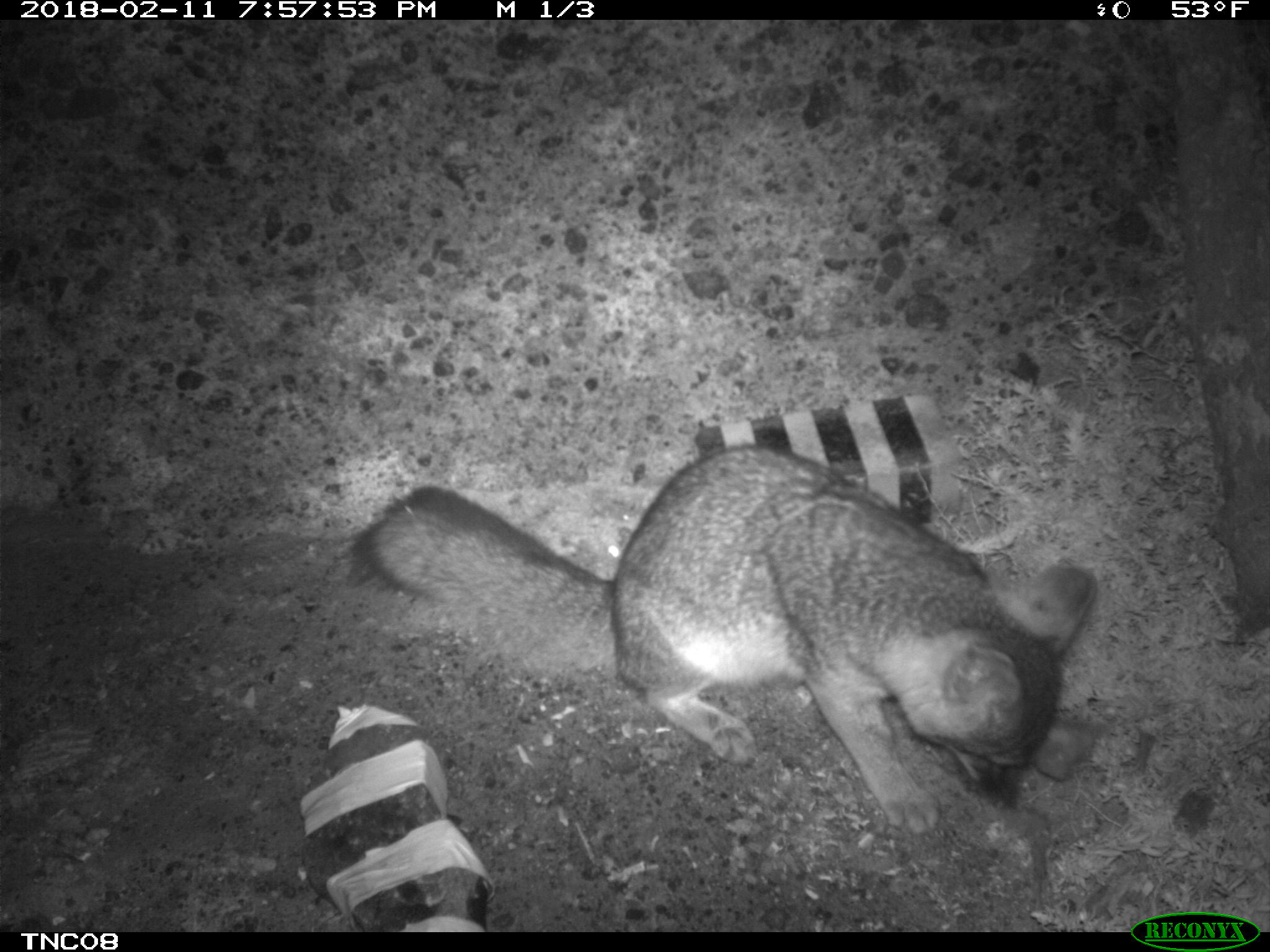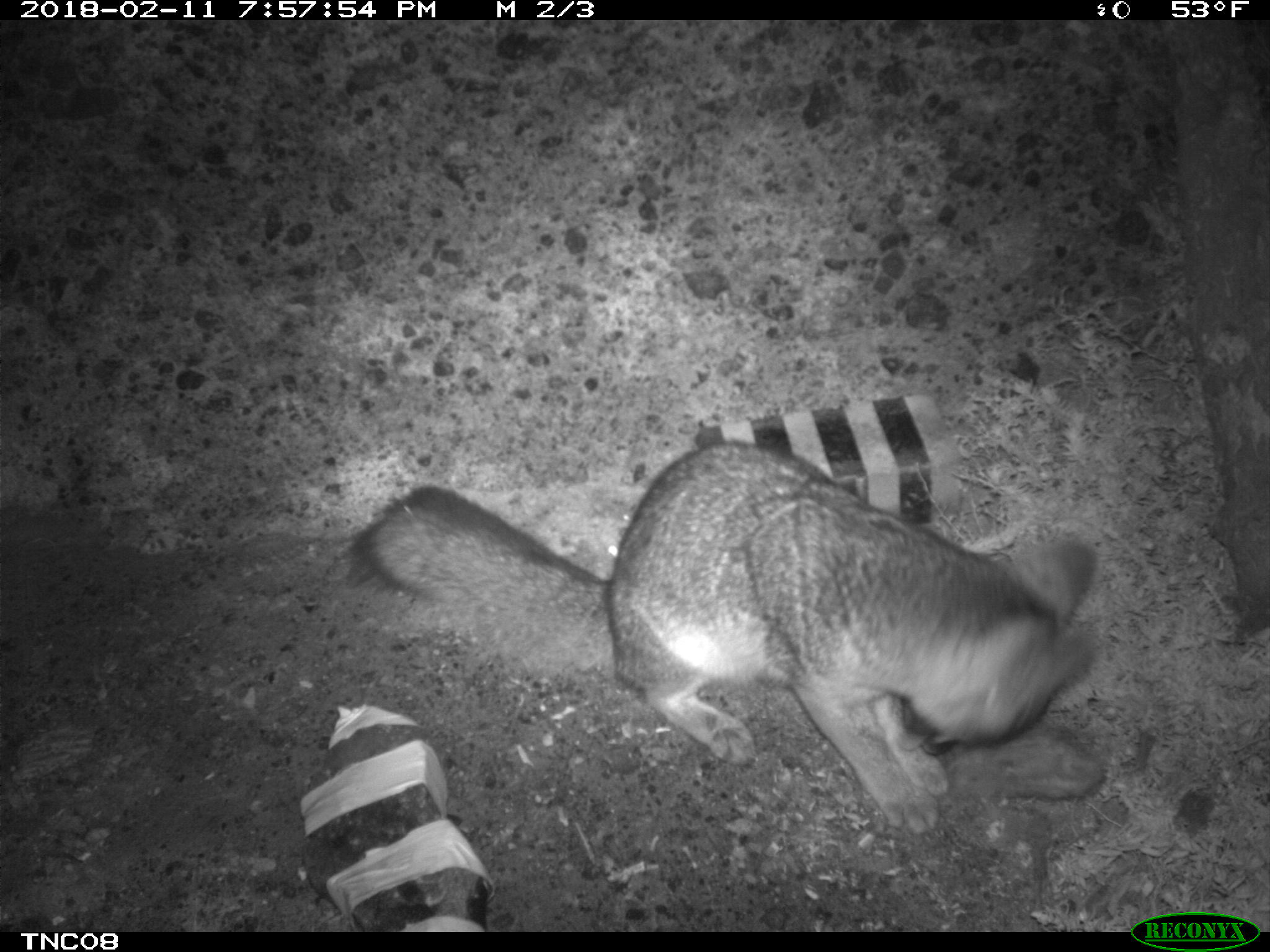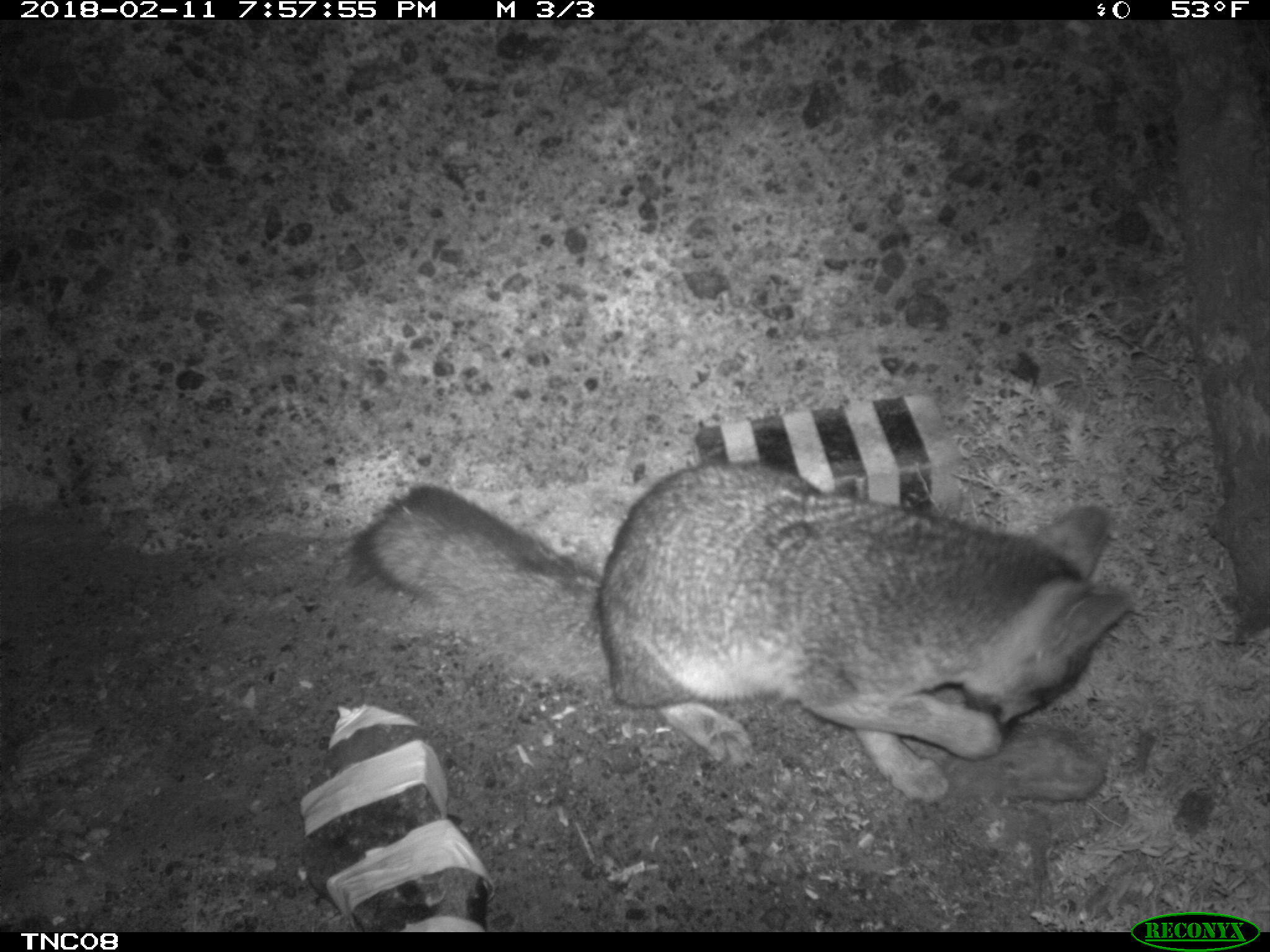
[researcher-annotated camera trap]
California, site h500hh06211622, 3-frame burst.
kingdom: Animalia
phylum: Chordata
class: Mammalia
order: Carnivora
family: Canidae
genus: Urocyon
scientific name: Urocyon littoralis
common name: island fox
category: fox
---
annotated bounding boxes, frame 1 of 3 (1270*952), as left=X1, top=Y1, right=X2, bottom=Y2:
fox: left=349, top=437, right=1096, bottom=833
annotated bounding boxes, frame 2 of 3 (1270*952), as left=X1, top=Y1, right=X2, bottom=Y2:
fox: left=341, top=441, right=1101, bottom=835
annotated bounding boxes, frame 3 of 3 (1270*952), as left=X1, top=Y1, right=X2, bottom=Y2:
fox: left=348, top=460, right=1138, bottom=801